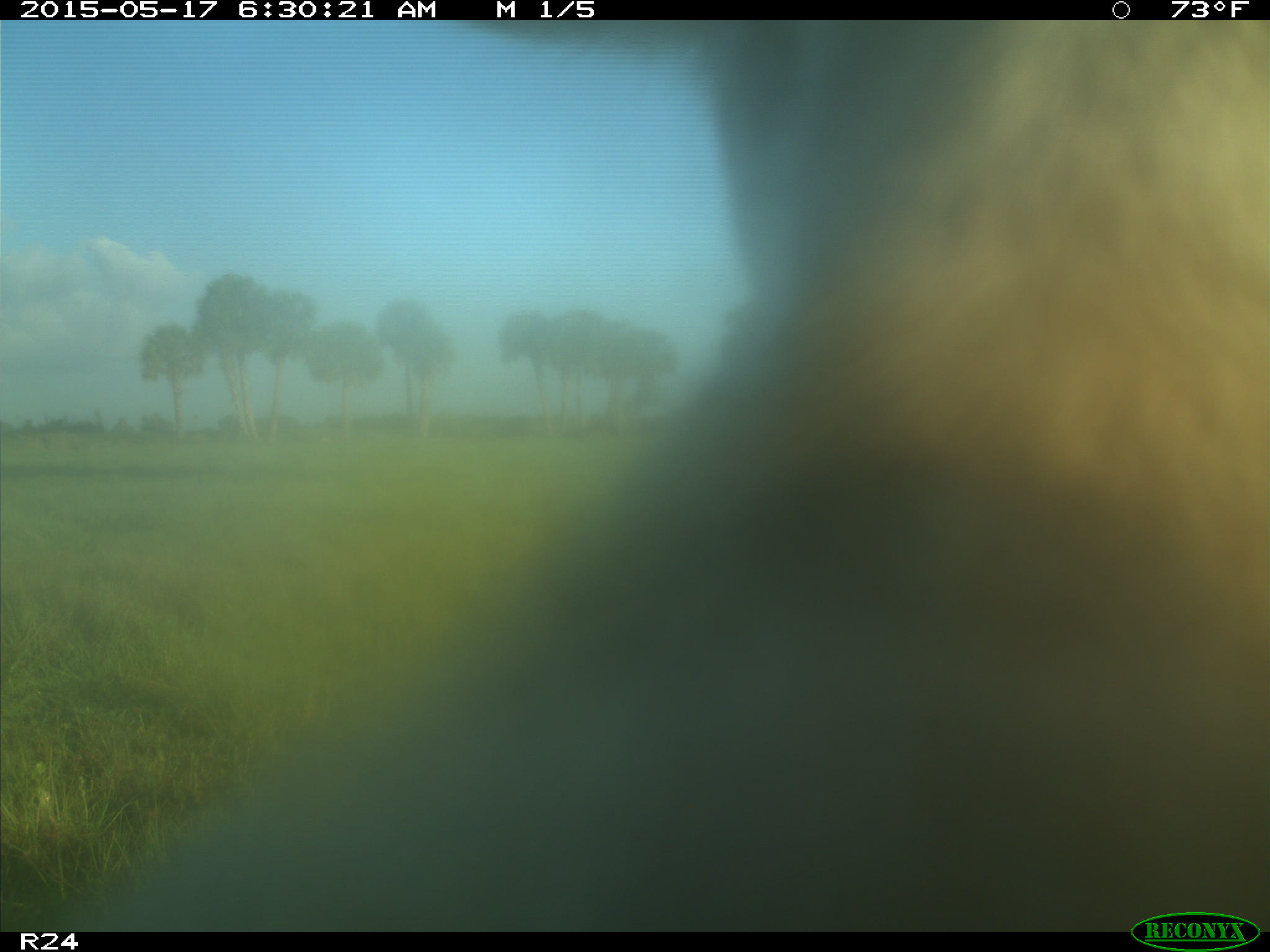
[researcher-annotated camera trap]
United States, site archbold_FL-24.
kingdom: Animalia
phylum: Chordata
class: Mammalia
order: Artiodactyla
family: Bovidae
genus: Bos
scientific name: Bos taurus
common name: domestic cow